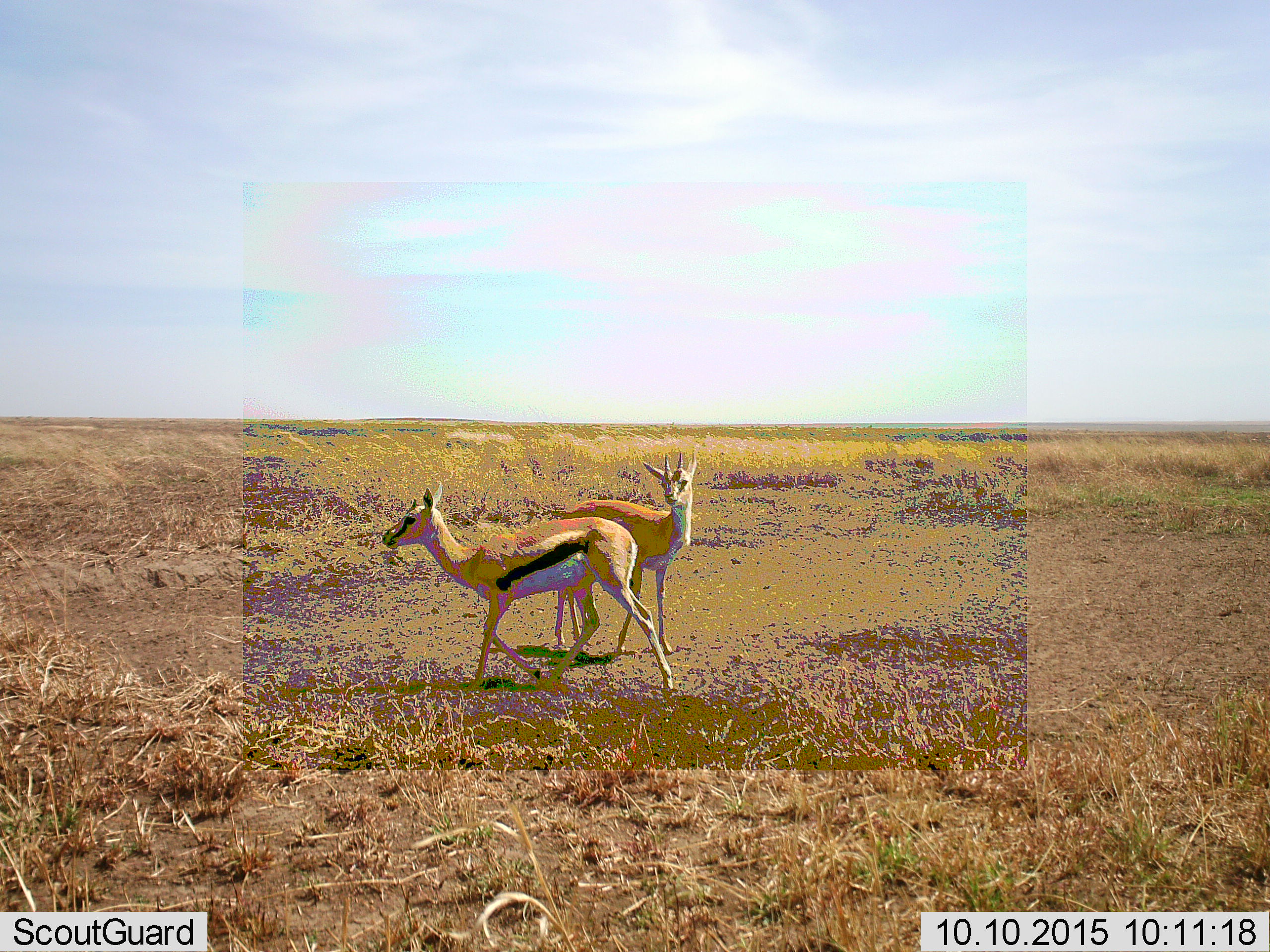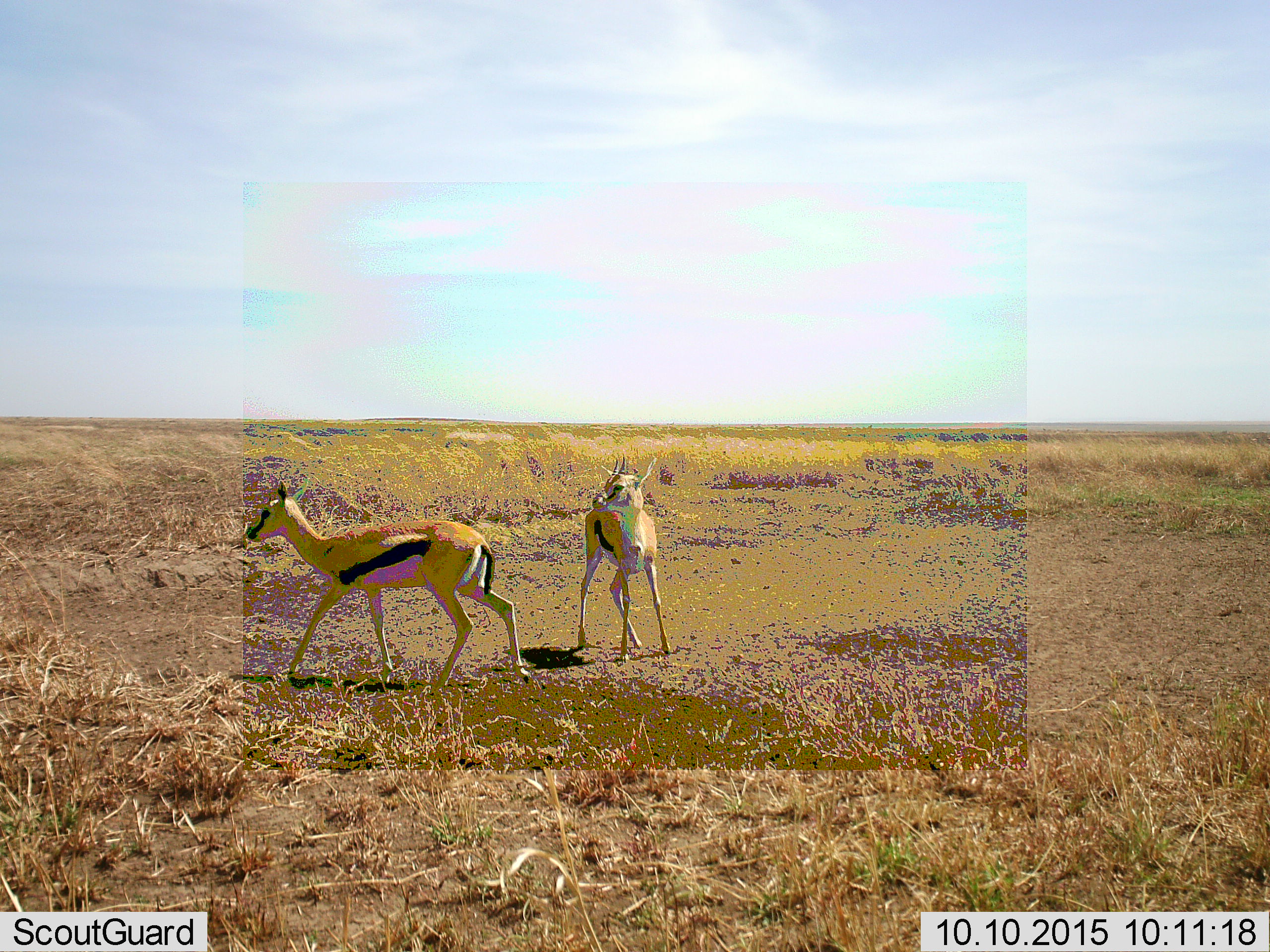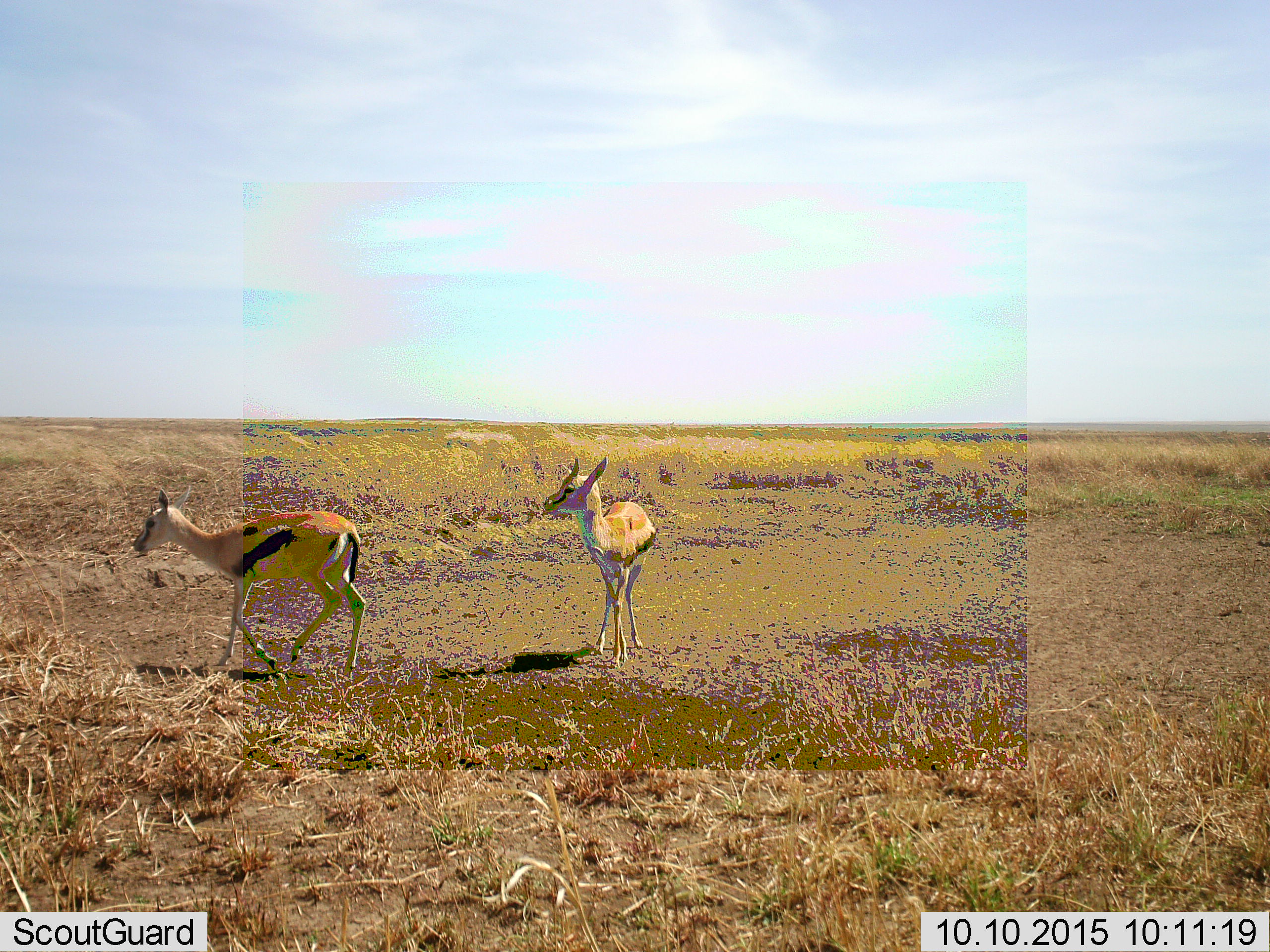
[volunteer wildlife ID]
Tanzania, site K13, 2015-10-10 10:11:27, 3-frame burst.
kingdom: Animalia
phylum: Chordata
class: Mammalia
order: Artiodactyla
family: Bovidae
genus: Eudorcas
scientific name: Eudorcas thomsonii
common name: thomson's gazelle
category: gazellethomsons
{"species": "gazellethomsons (thomson's gazelle) (Eudorcas thomsonii)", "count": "2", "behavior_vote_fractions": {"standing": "50%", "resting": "0%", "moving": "70%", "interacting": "0%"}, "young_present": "10%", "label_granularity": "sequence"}